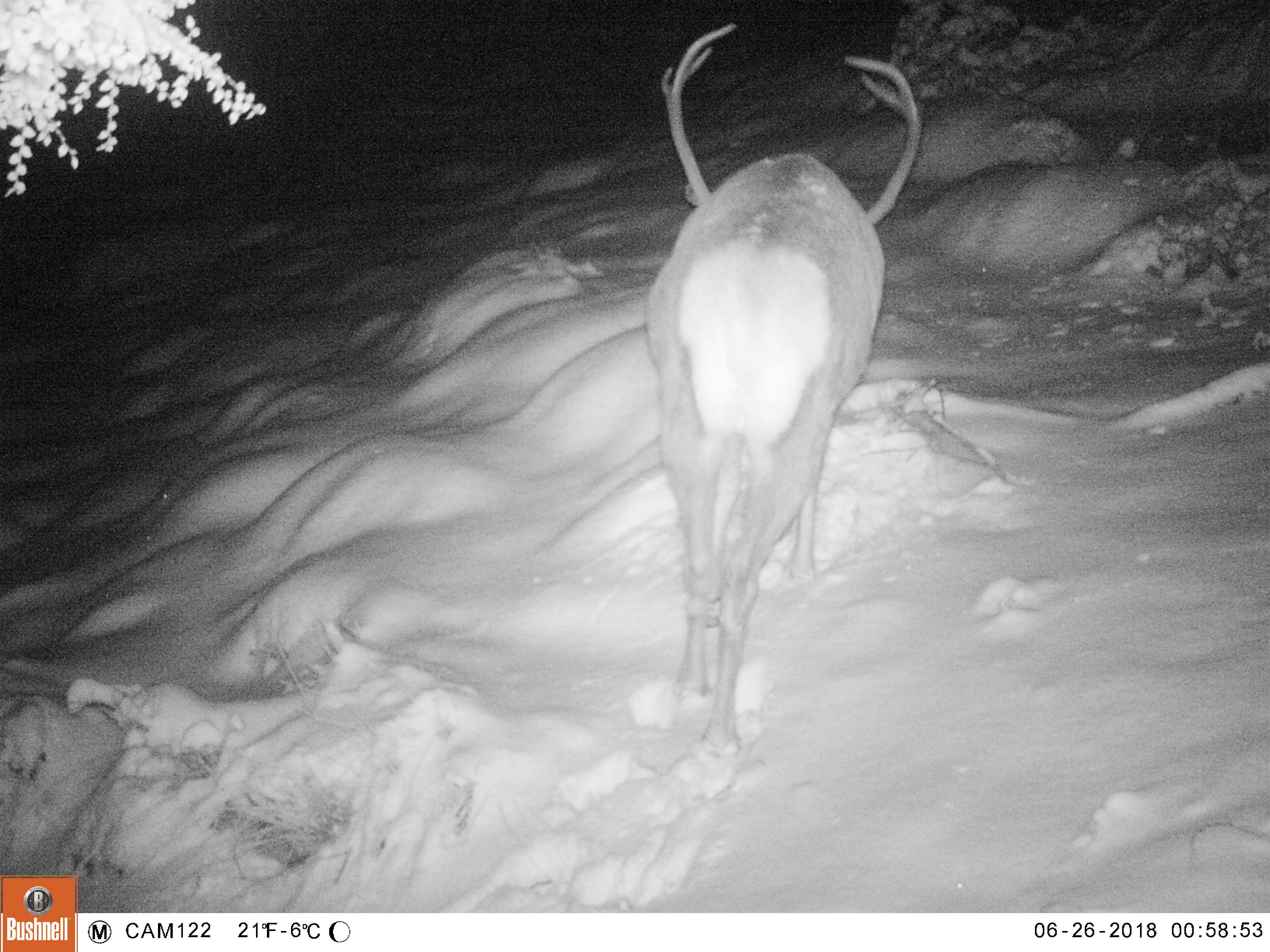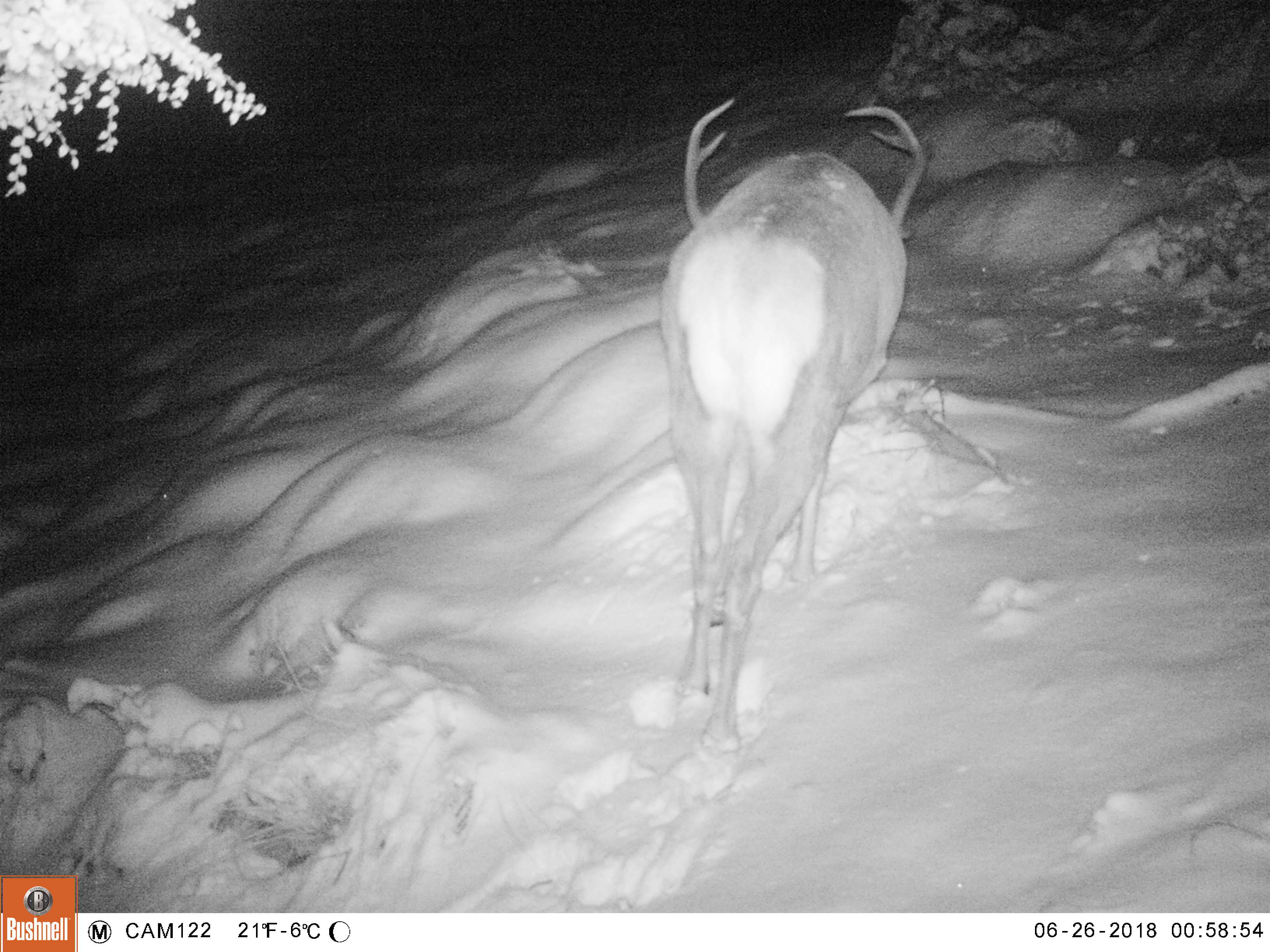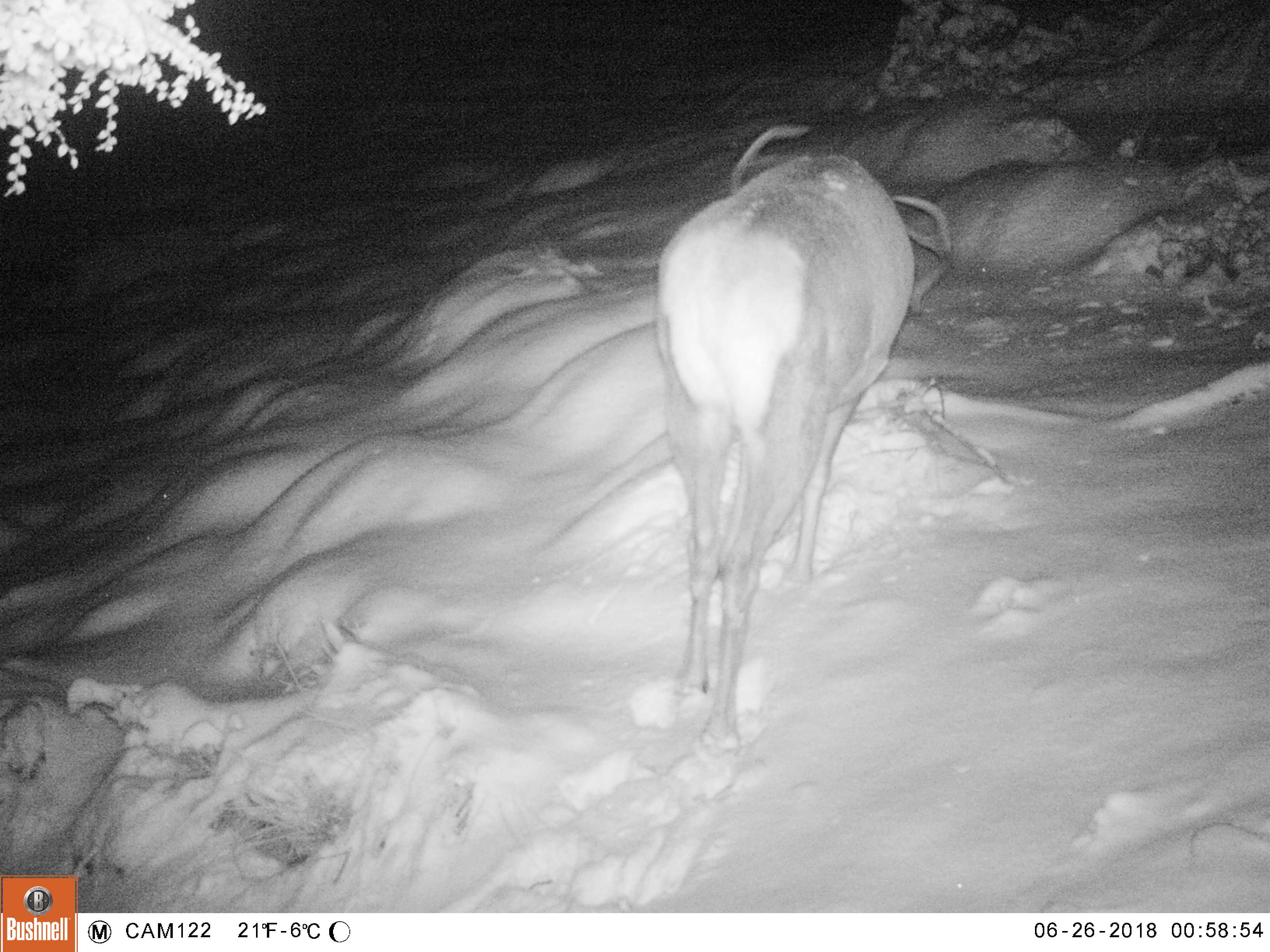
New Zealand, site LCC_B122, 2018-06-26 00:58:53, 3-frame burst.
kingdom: Animalia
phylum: Chordata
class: Mammalia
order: Artiodactyla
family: Cervidae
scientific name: Cervidae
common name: deer